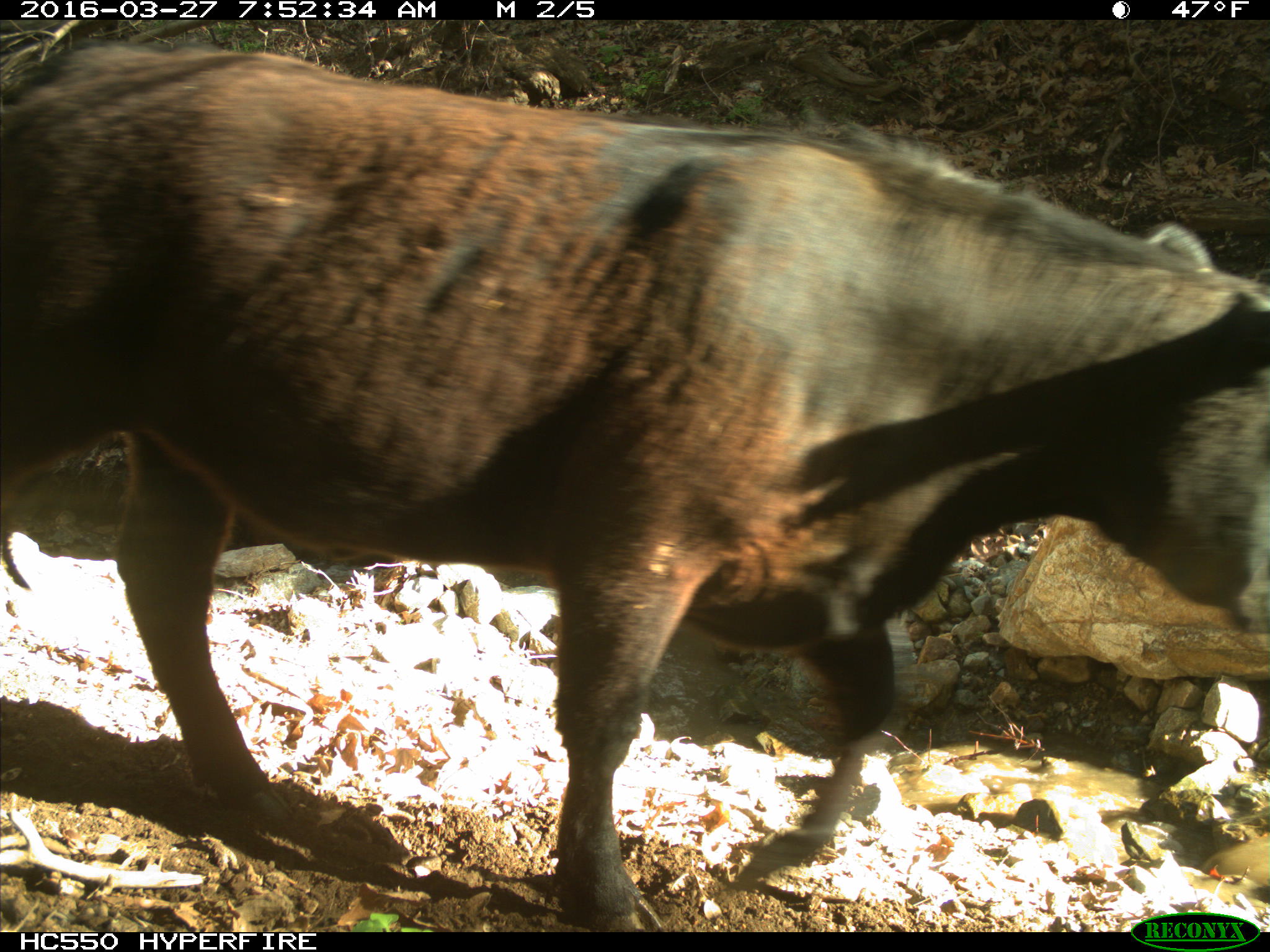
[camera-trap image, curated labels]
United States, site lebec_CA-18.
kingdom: Animalia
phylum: Chordata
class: Mammalia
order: Artiodactyla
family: Bovidae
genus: Bos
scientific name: Bos taurus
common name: domestic cow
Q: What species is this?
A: Bos taurus (domestic cow).